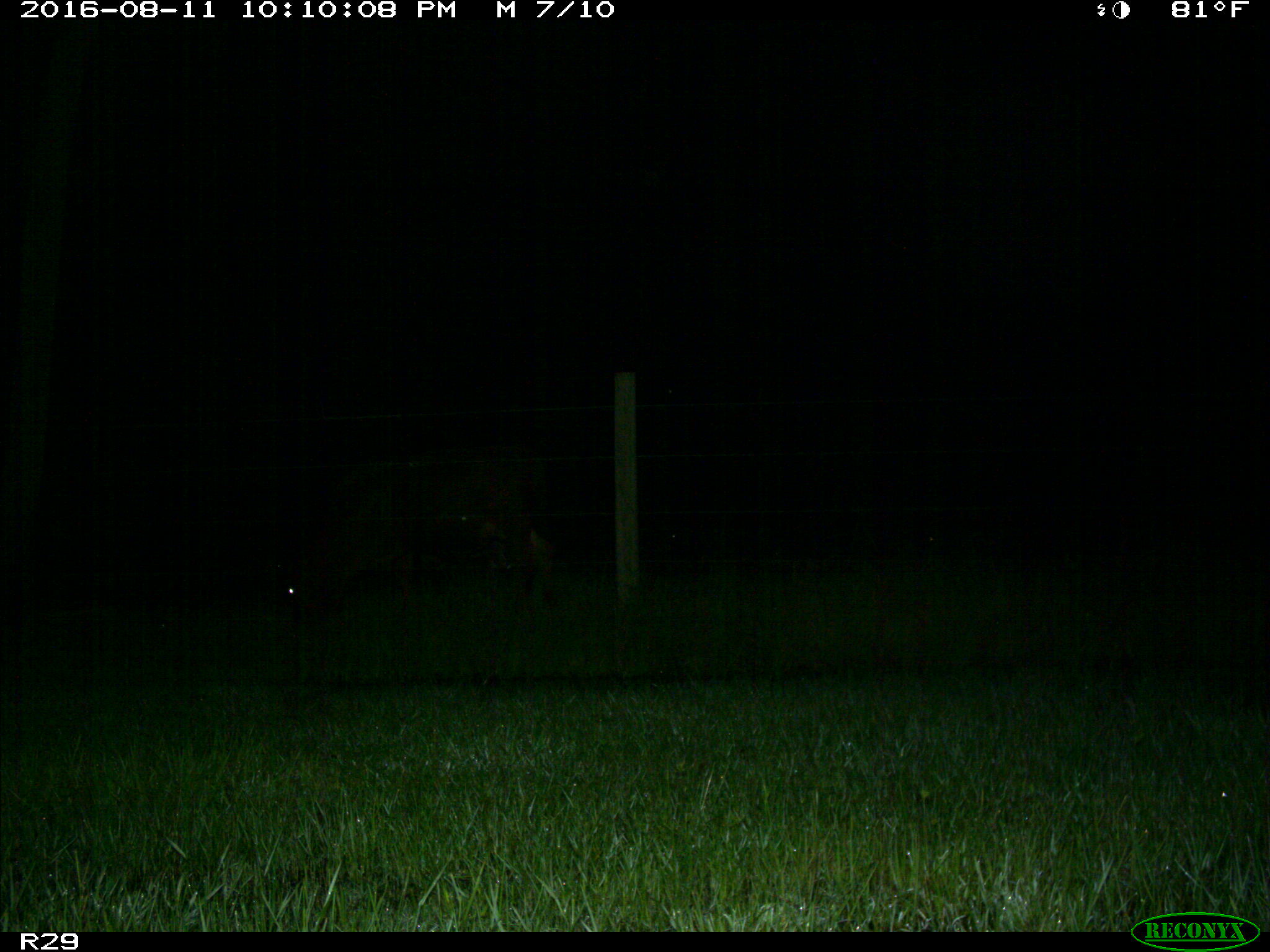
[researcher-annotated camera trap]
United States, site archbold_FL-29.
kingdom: Animalia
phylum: Chordata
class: Mammalia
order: Artiodactyla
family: Bovidae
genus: Bos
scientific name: Bos taurus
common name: domestic cow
Bos taurus (domestic cow).